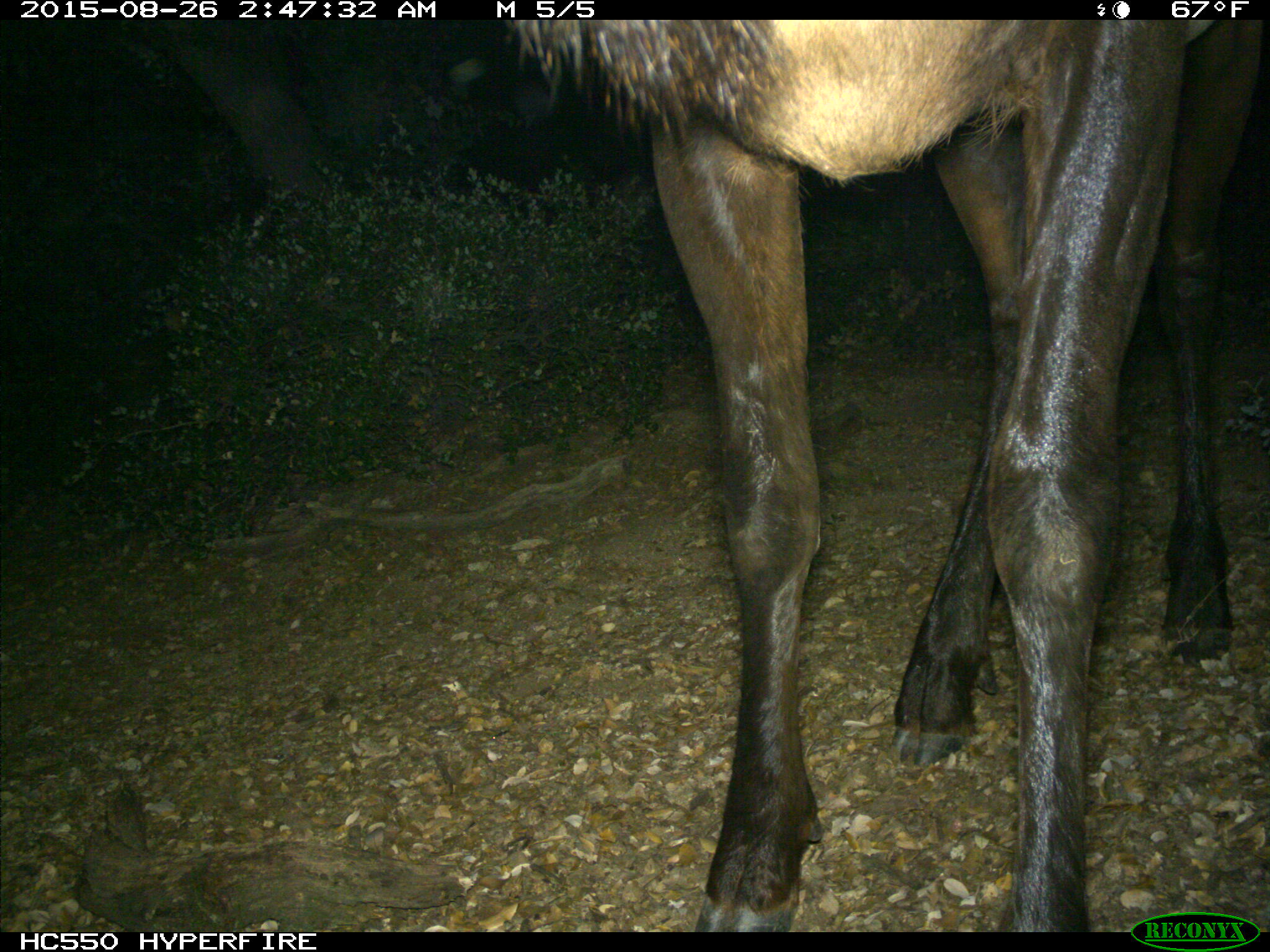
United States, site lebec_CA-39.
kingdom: Animalia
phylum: Chordata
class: Mammalia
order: Artiodactyla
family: Cervidae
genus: Cervus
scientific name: Cervus canadensis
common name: elk